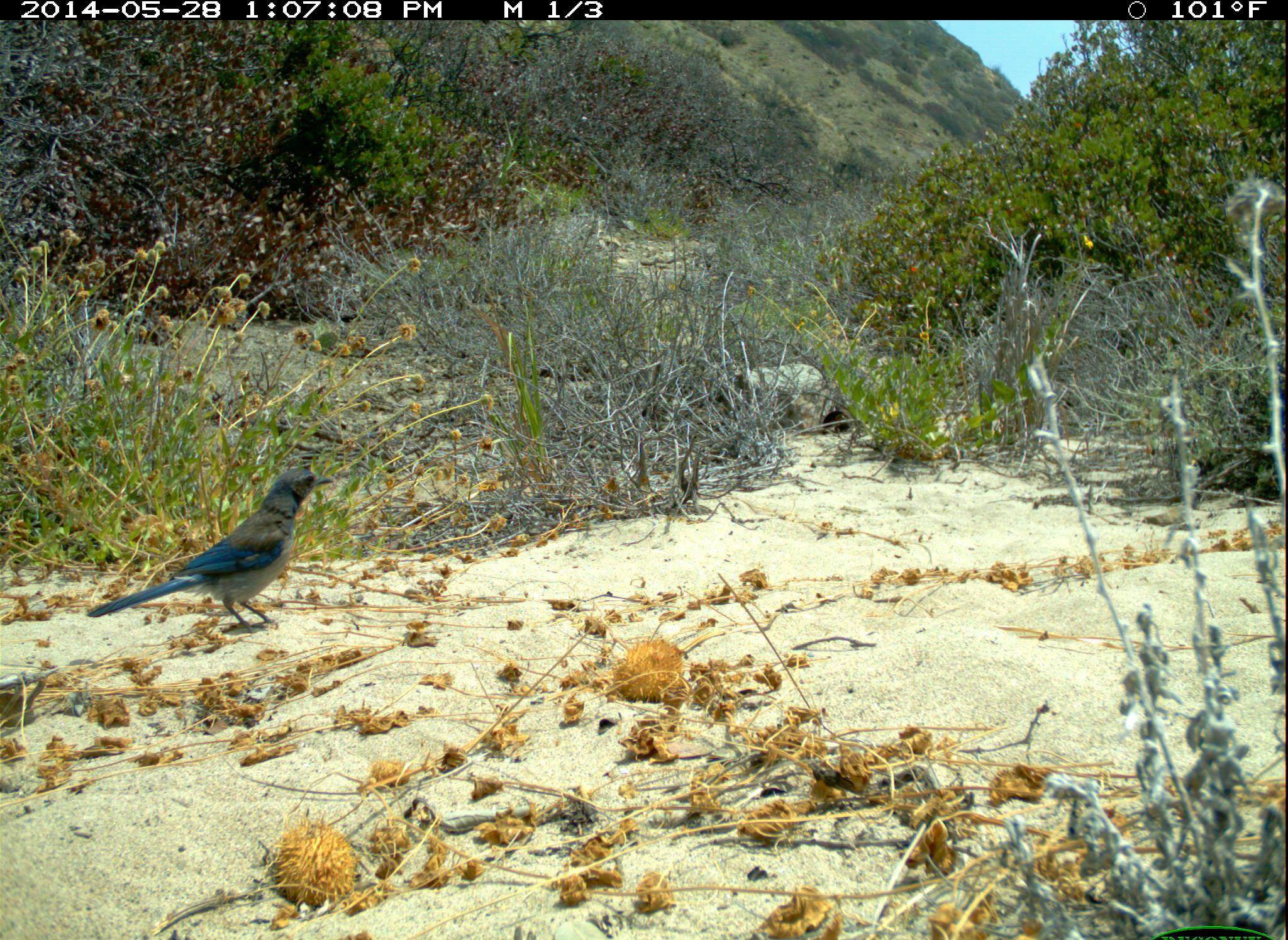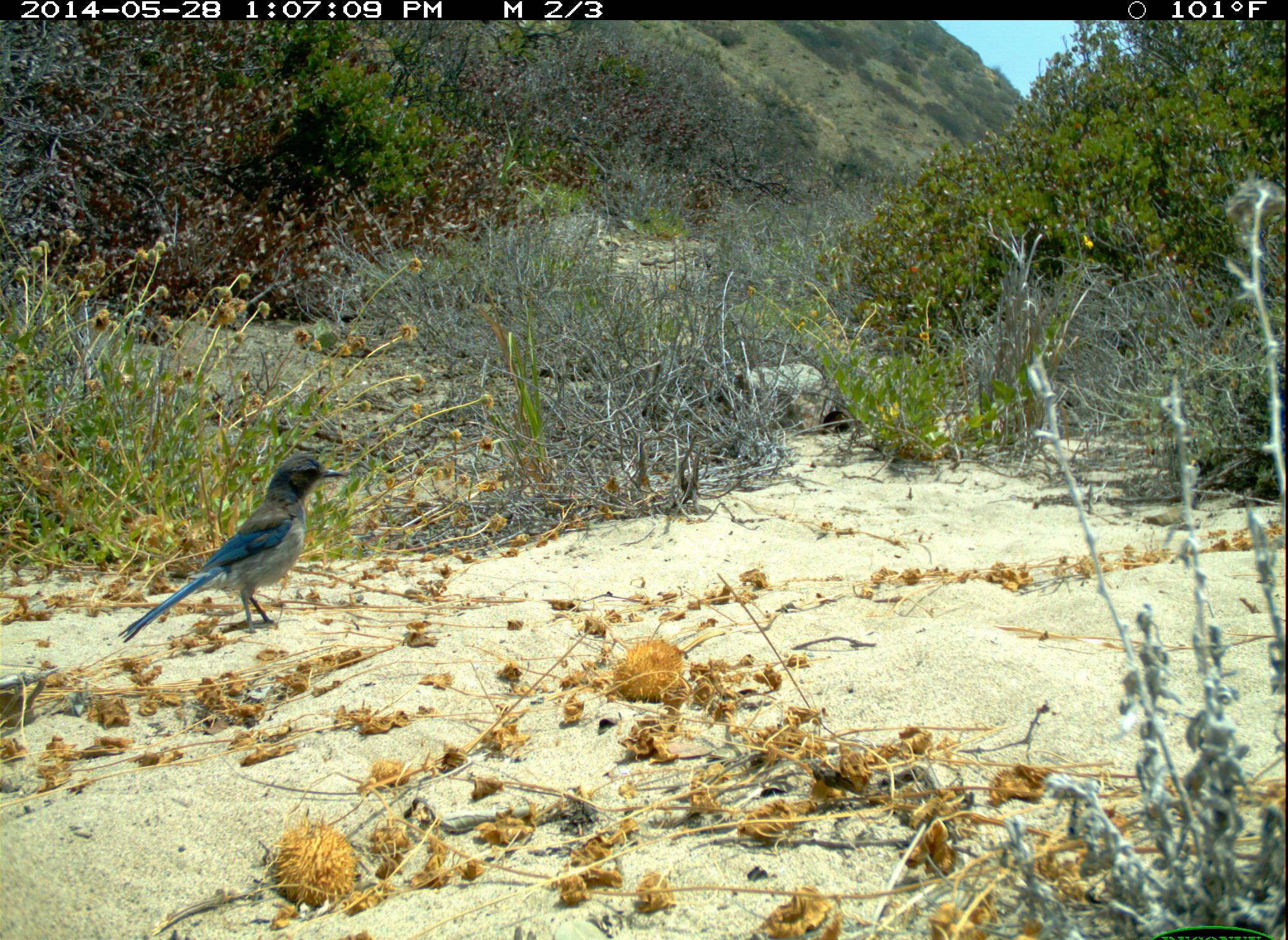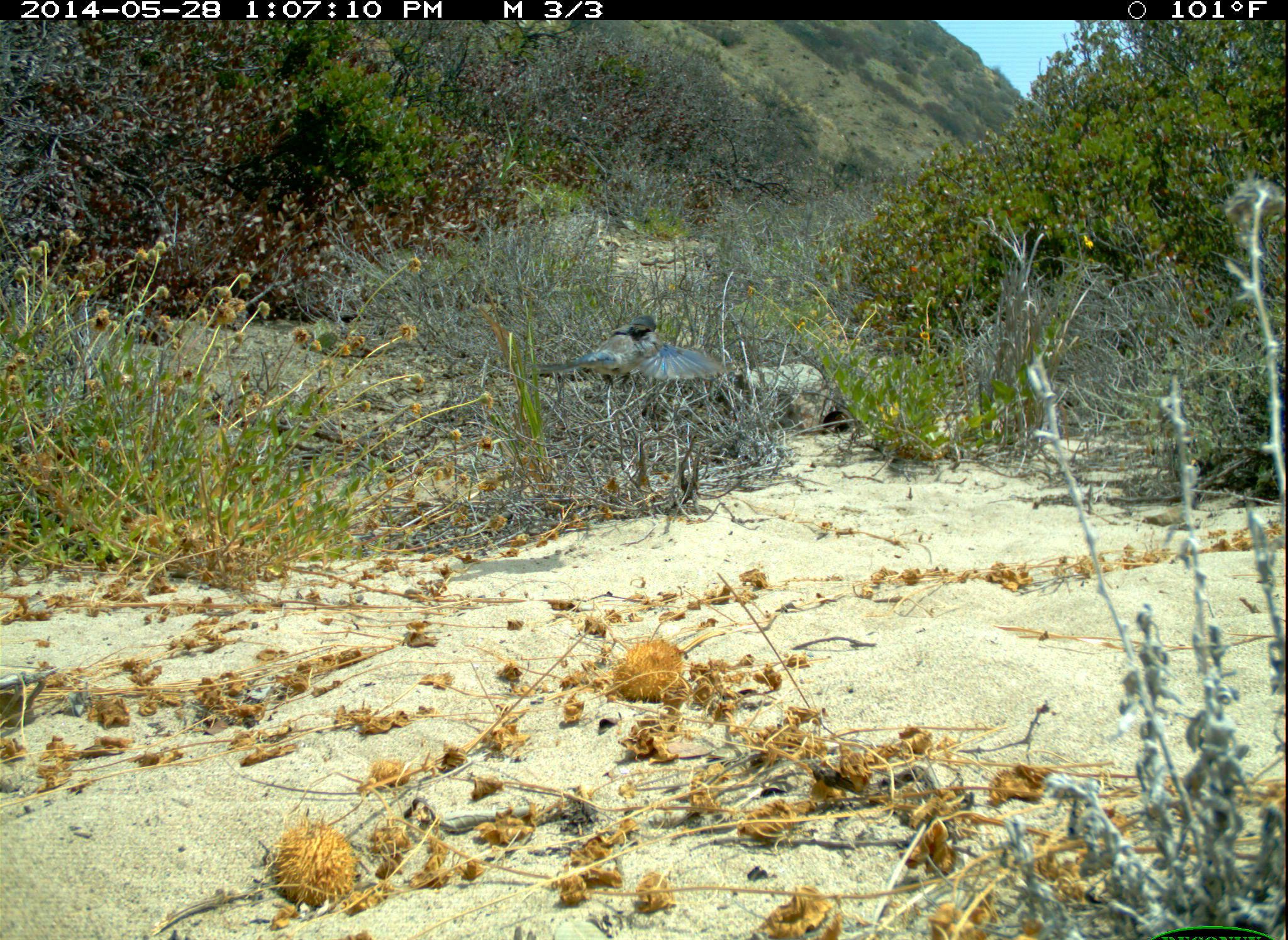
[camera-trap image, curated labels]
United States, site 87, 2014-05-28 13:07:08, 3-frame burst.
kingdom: Animalia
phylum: Chordata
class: Aves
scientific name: Aves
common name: bird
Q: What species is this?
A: Bird (Aves).